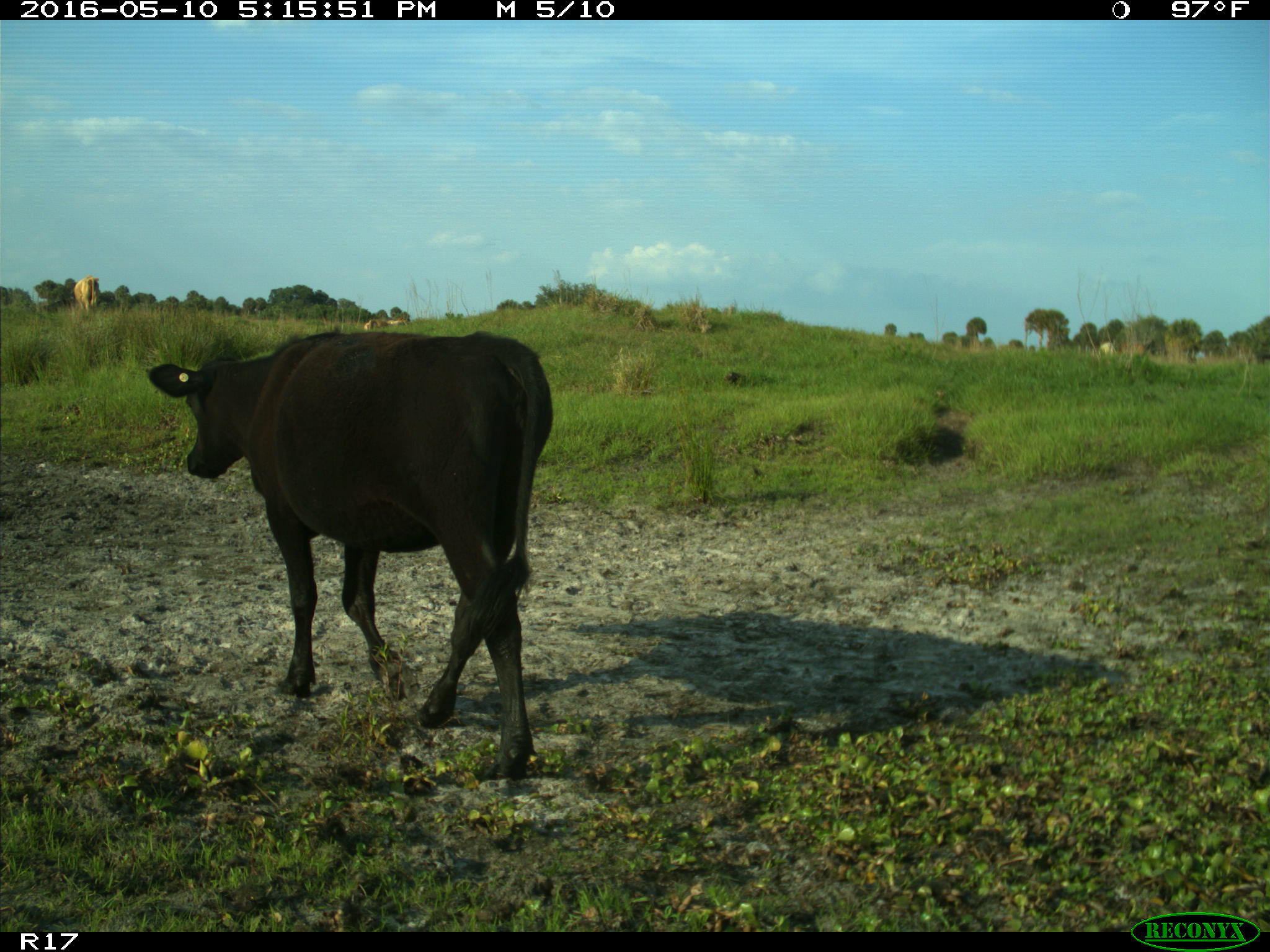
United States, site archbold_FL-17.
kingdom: Animalia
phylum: Chordata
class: Mammalia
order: Artiodactyla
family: Bovidae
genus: Bos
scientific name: Bos taurus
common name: domestic cow